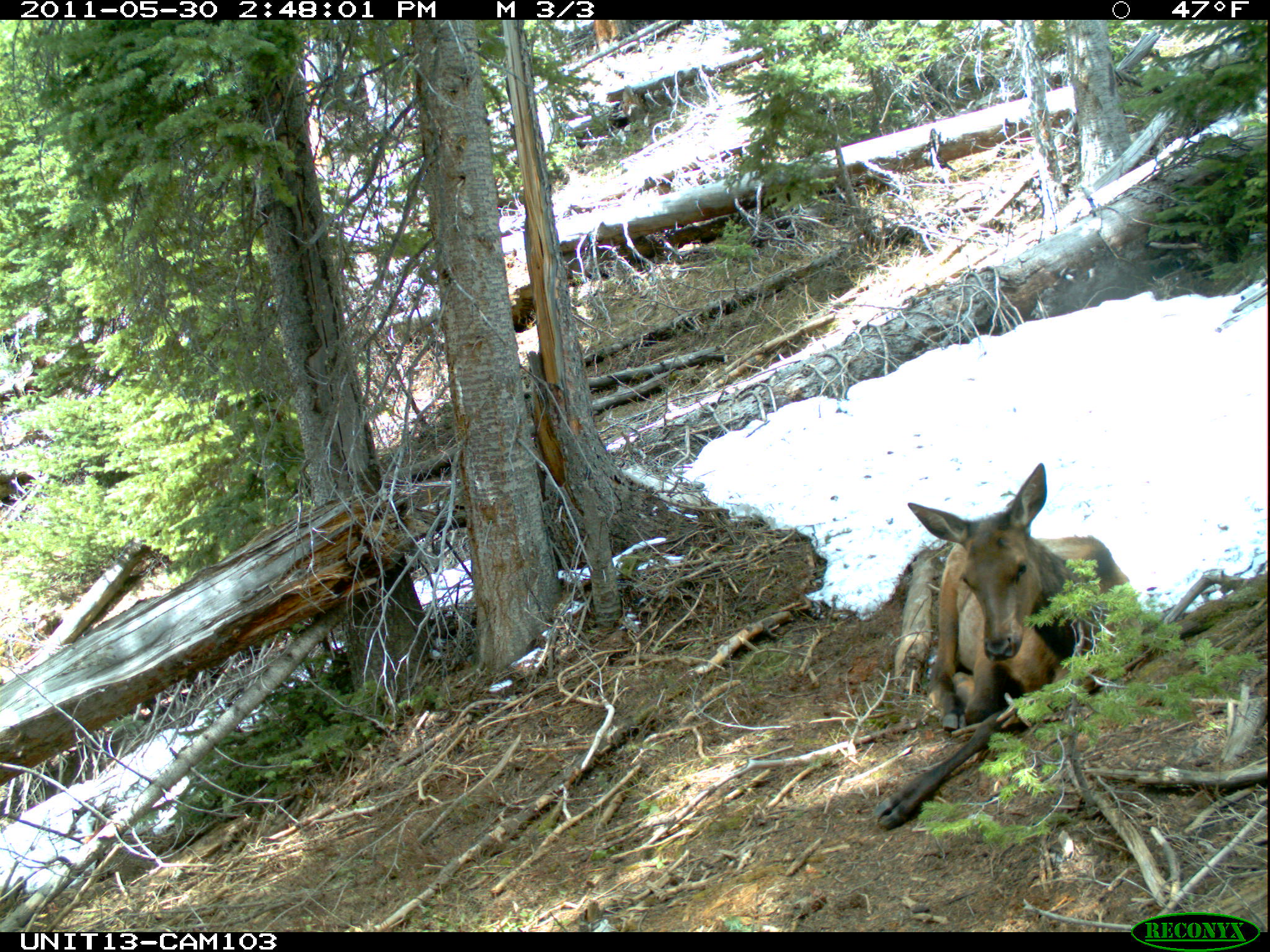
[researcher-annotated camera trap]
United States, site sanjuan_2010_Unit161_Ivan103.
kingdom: Animalia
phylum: Chordata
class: Mammalia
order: Artiodactyla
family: Cervidae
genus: Cervus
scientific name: Cervus elaphus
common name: red deer